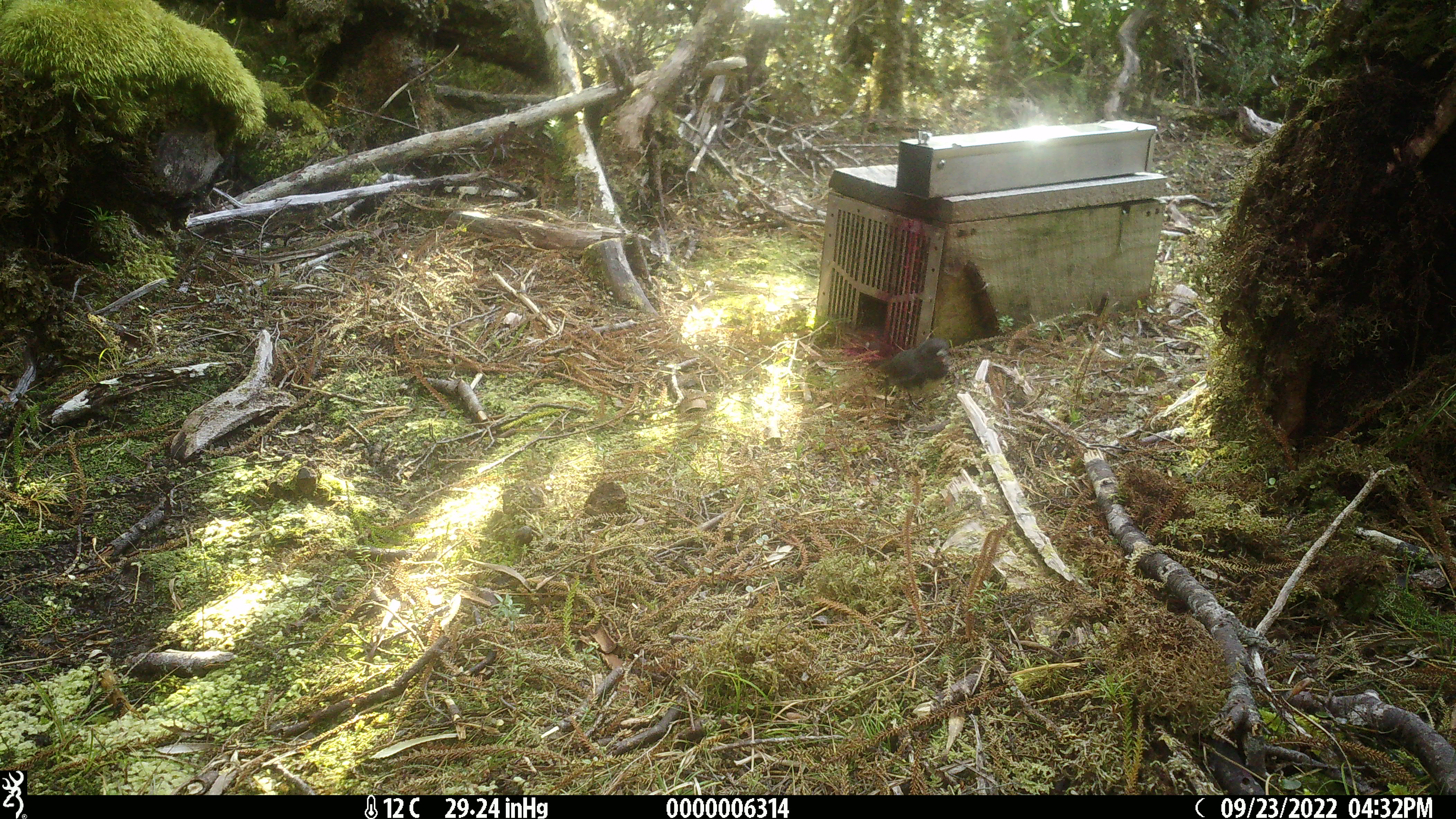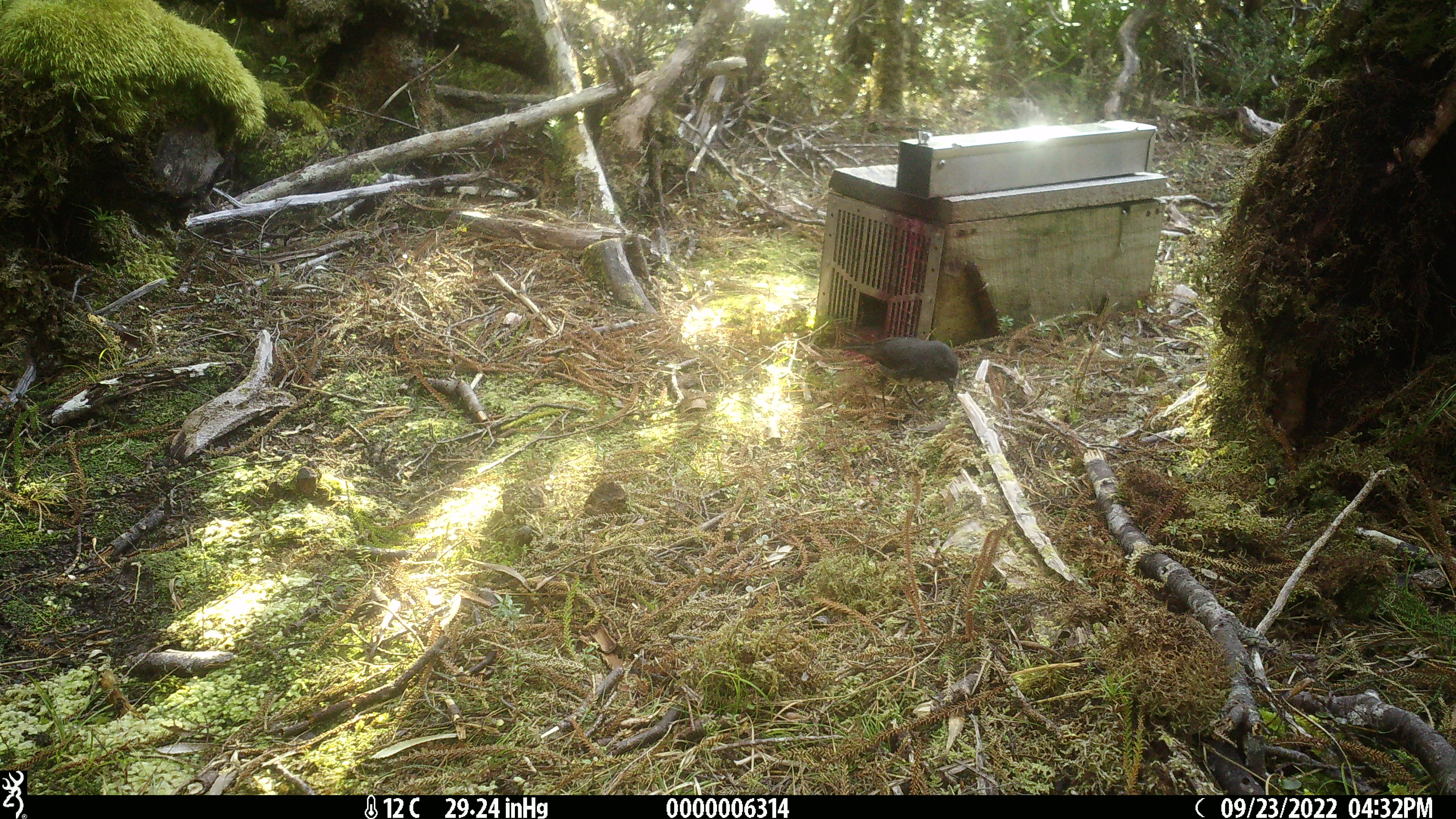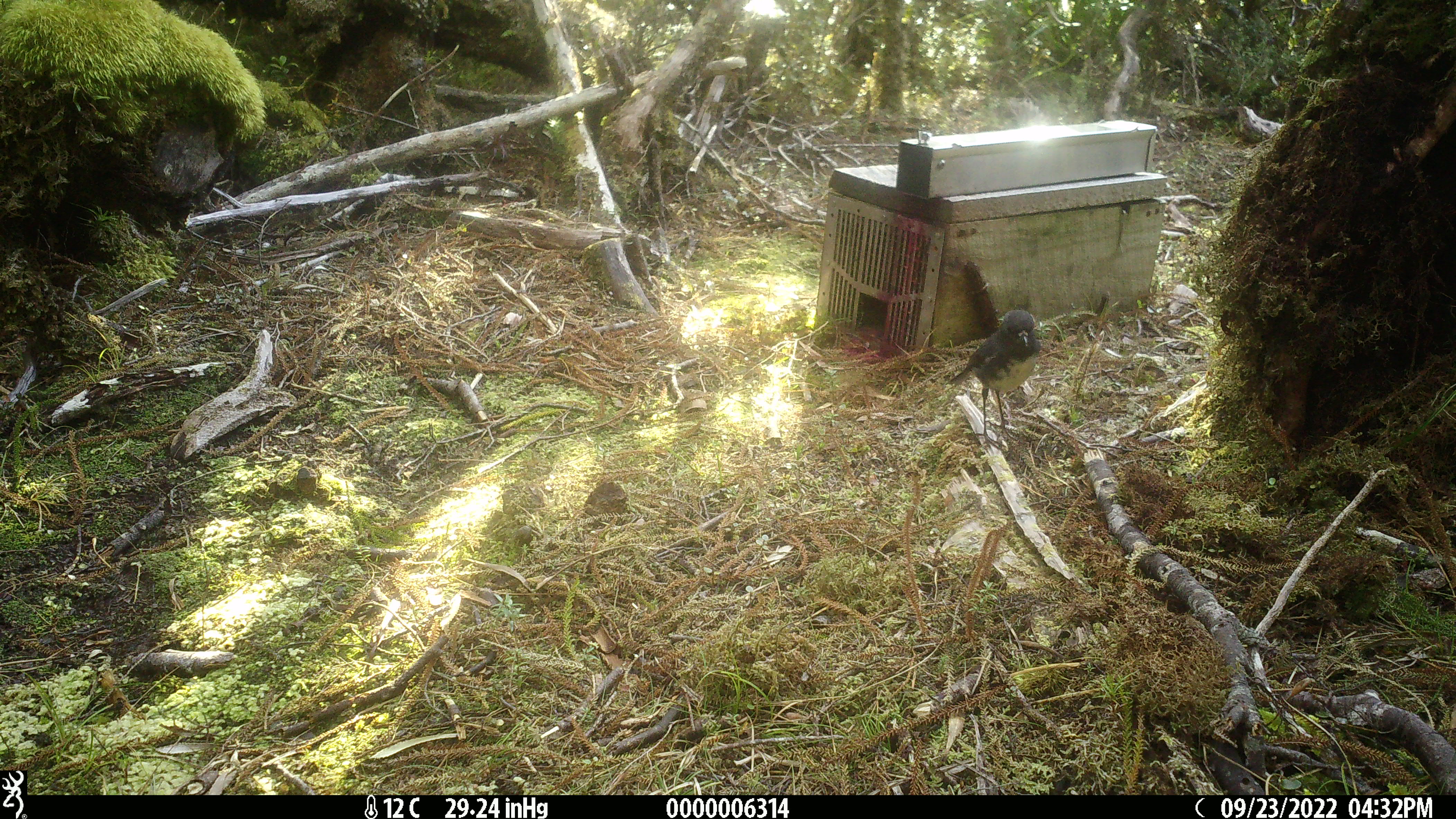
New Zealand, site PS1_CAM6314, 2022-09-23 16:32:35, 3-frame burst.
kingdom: Animalia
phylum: Chordata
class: Aves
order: Passeriformes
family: Petroicidae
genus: Petroica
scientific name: Petroica australis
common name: new zealand robin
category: robin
Robin (new zealand robin) (Petroica australis).